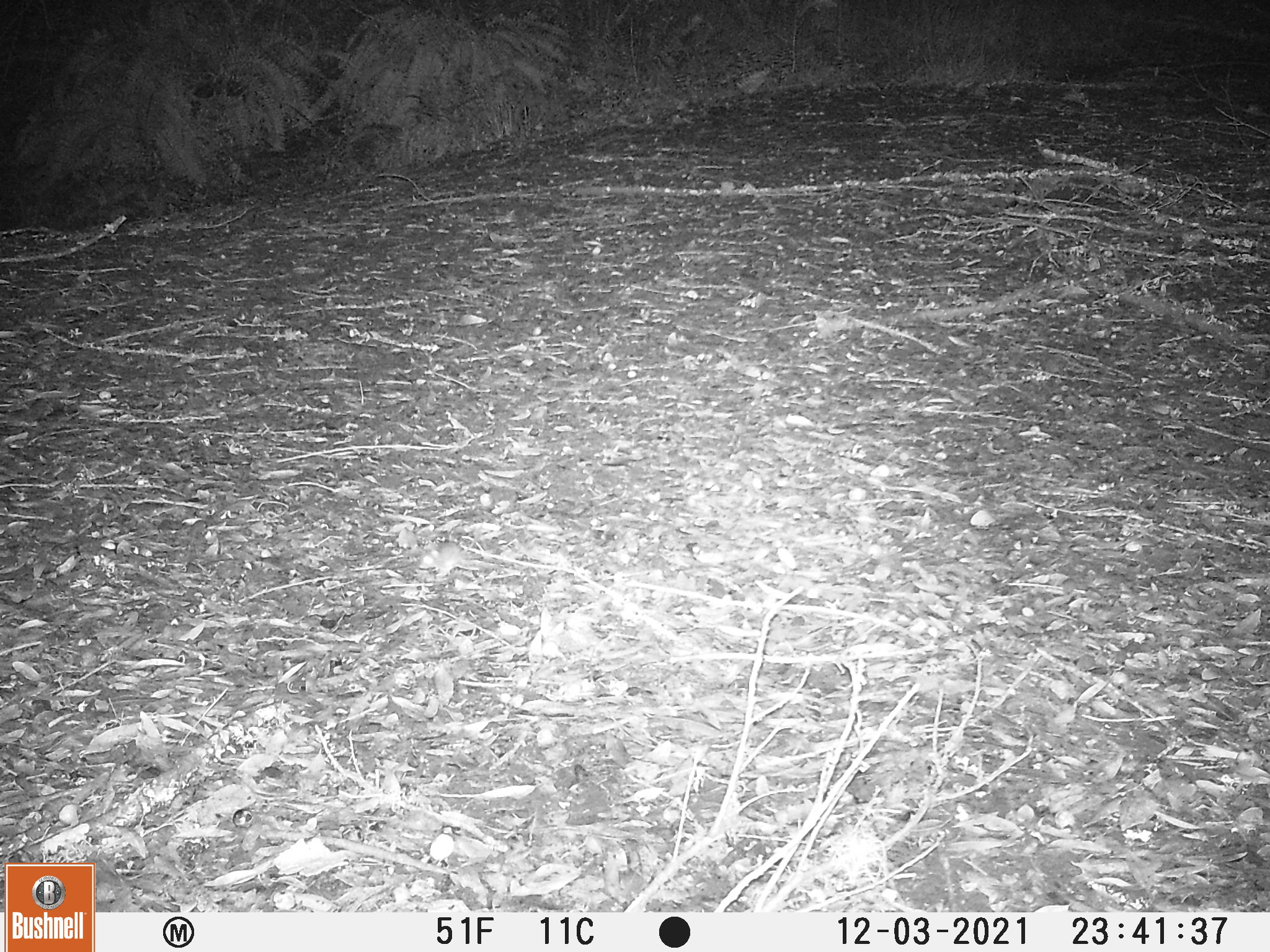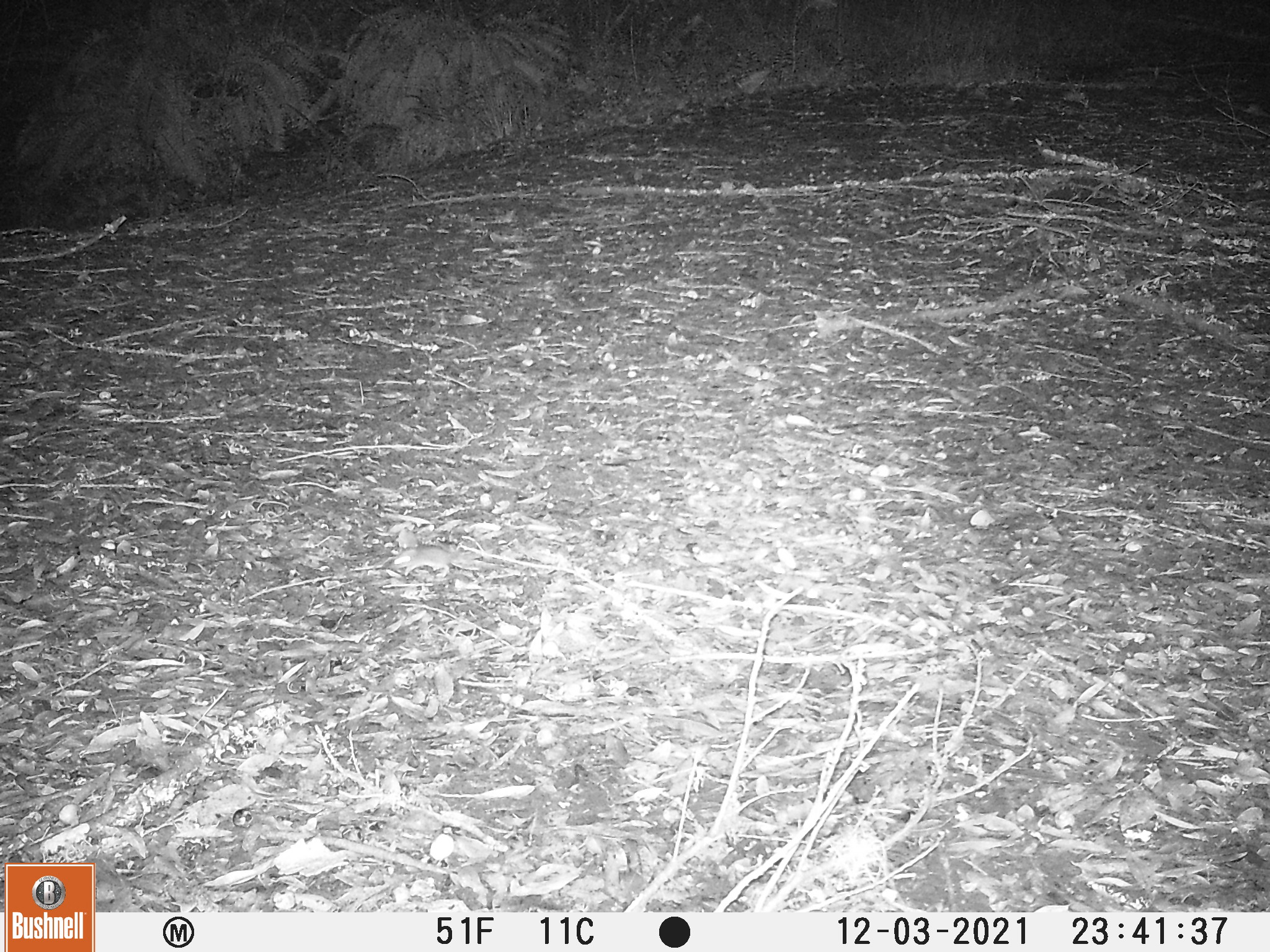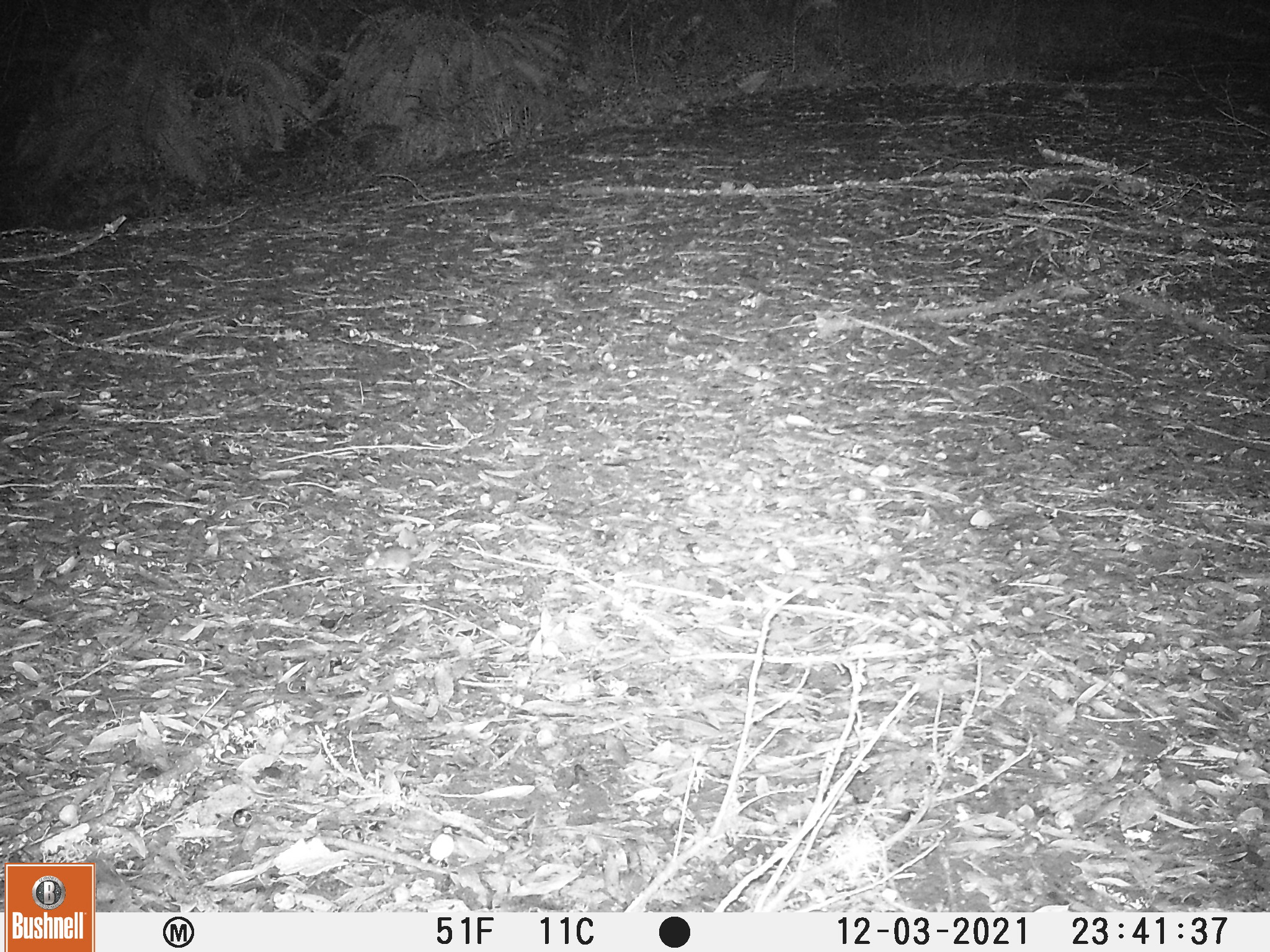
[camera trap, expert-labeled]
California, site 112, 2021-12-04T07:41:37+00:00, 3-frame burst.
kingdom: Animalia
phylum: Chordata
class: Mammalia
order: Rodentia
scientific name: Rodentia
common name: mouse or rat